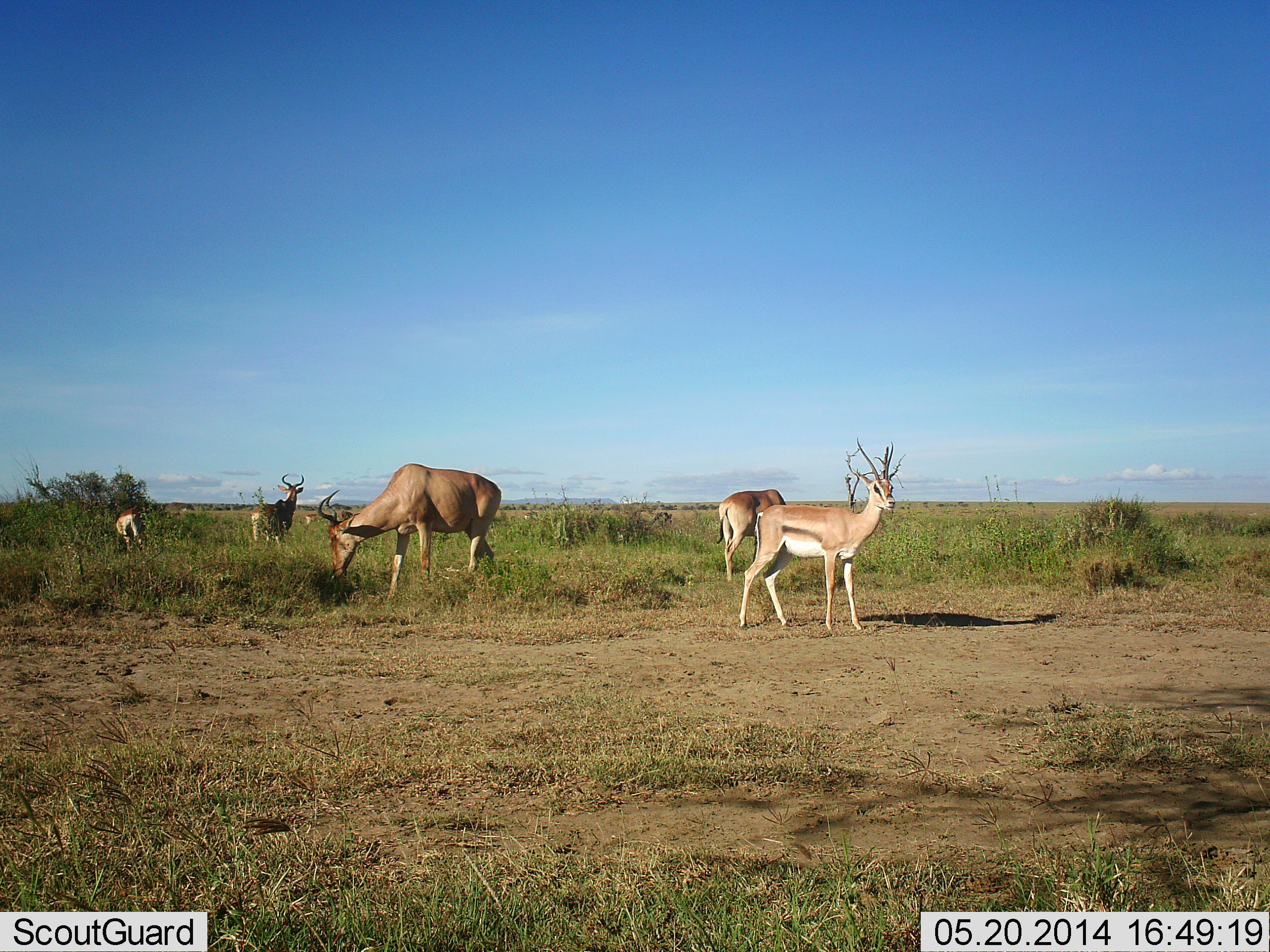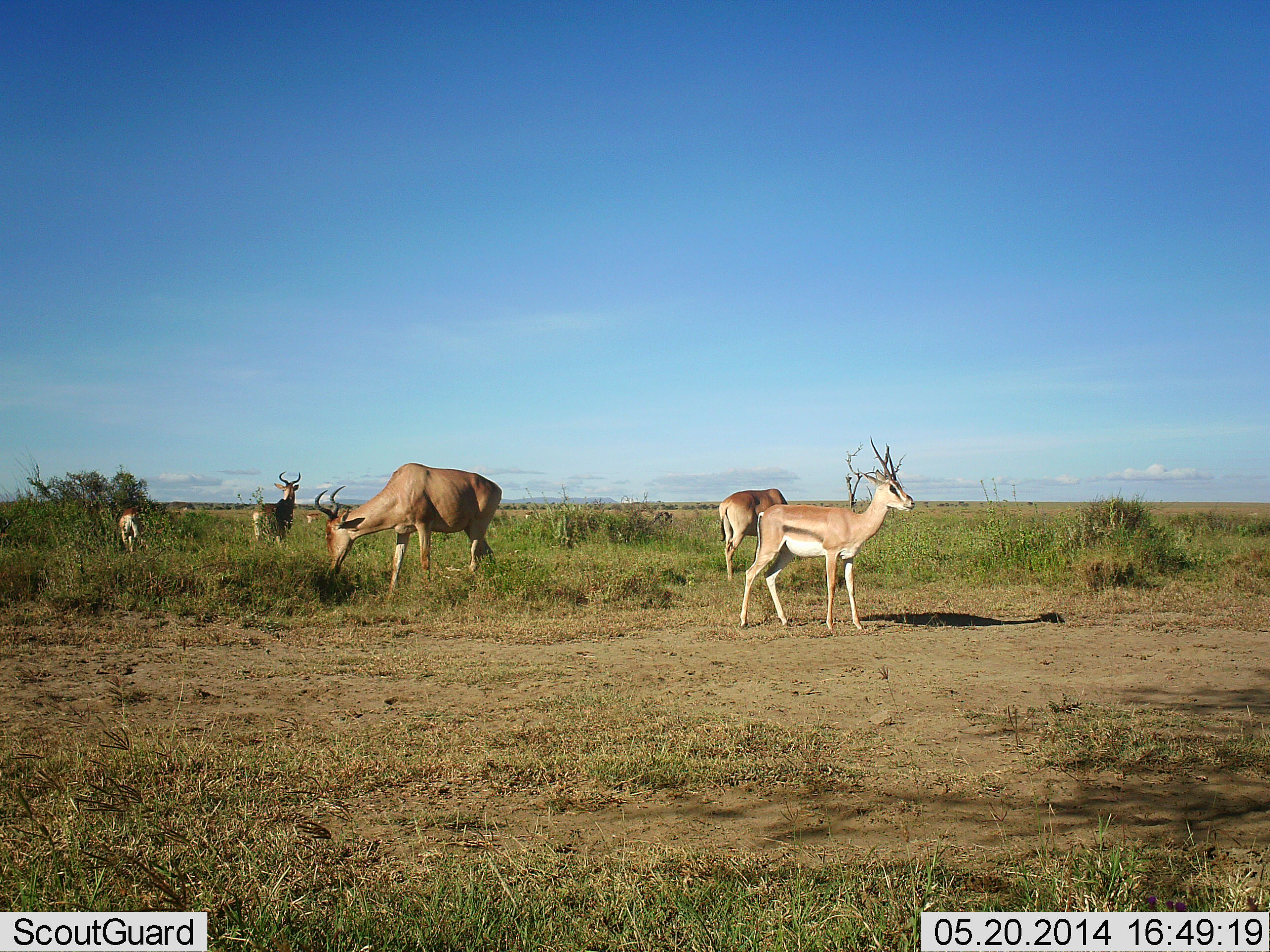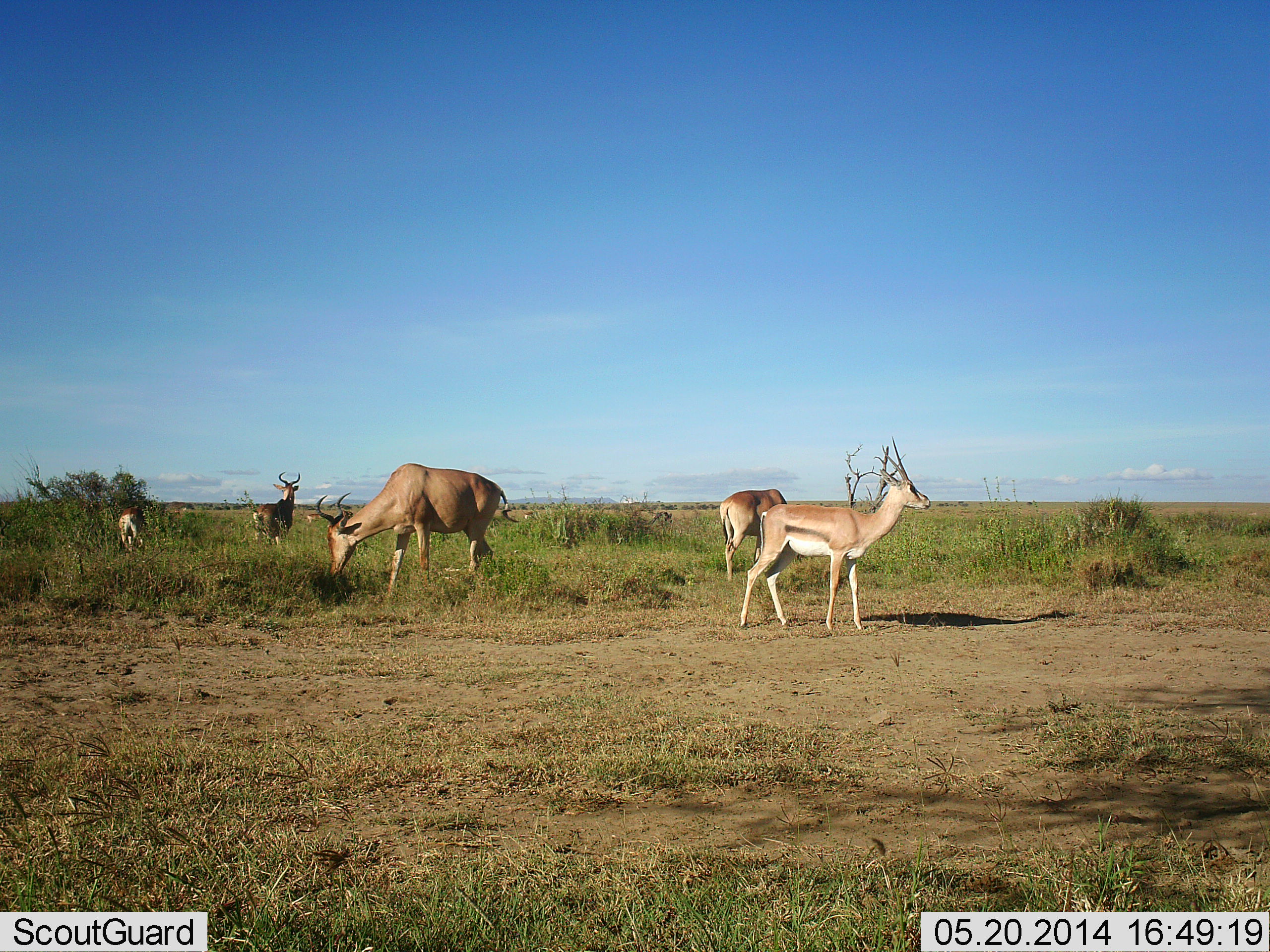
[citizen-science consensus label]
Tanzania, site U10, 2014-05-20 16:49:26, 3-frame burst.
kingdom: Animalia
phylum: Chordata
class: Mammalia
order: Artiodactyla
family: Bovidae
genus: Nanger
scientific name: Nanger granti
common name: grant's gazelle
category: gazellegrants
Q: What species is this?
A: Gazellegrants (grant's gazelle) (Nanger granti).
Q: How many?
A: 2.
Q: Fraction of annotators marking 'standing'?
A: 92%.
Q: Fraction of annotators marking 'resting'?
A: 0%.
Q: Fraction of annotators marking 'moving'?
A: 0%.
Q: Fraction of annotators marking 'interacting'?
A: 0%.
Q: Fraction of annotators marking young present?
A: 0%.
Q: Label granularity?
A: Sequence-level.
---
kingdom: Animalia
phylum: Chordata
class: Mammalia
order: Artiodactyla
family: Bovidae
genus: Alcelaphus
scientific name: Alcelaphus buselaphus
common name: hartebeest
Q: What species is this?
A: Hartebeest (Alcelaphus buselaphus).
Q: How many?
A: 3.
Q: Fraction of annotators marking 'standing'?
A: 56%.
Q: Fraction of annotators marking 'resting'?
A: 0%.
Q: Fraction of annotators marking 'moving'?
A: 0%.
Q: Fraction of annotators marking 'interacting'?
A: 0%.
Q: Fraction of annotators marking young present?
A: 6%.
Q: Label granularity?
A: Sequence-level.